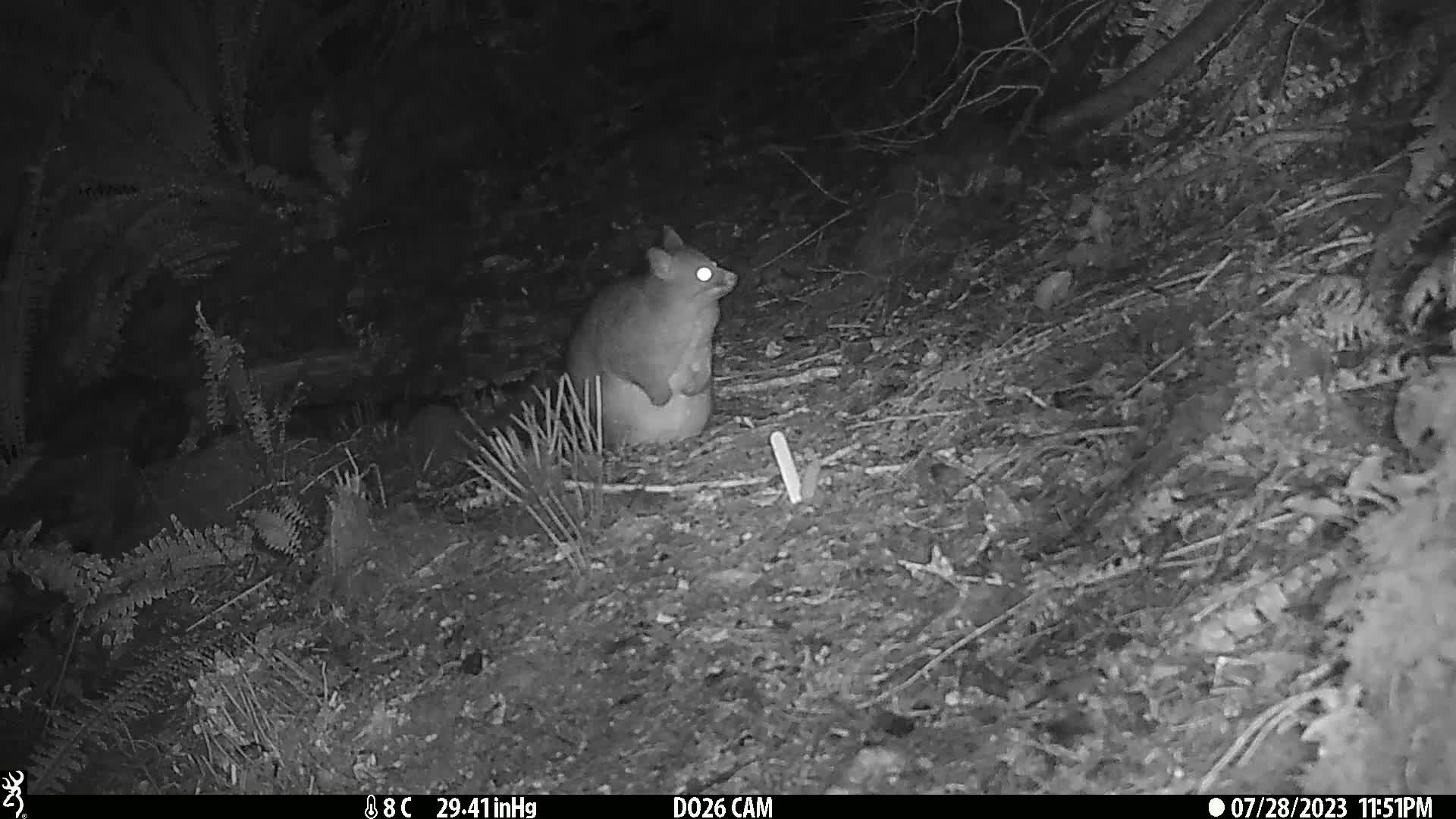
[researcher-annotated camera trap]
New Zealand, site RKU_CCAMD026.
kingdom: Animalia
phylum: Chordata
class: Mammalia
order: Diprotodontia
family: Phalangeridae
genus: Trichosurus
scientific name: Trichosurus vulpecula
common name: common brushtail possum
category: possum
Possum (common brushtail possum) (Trichosurus vulpecula).